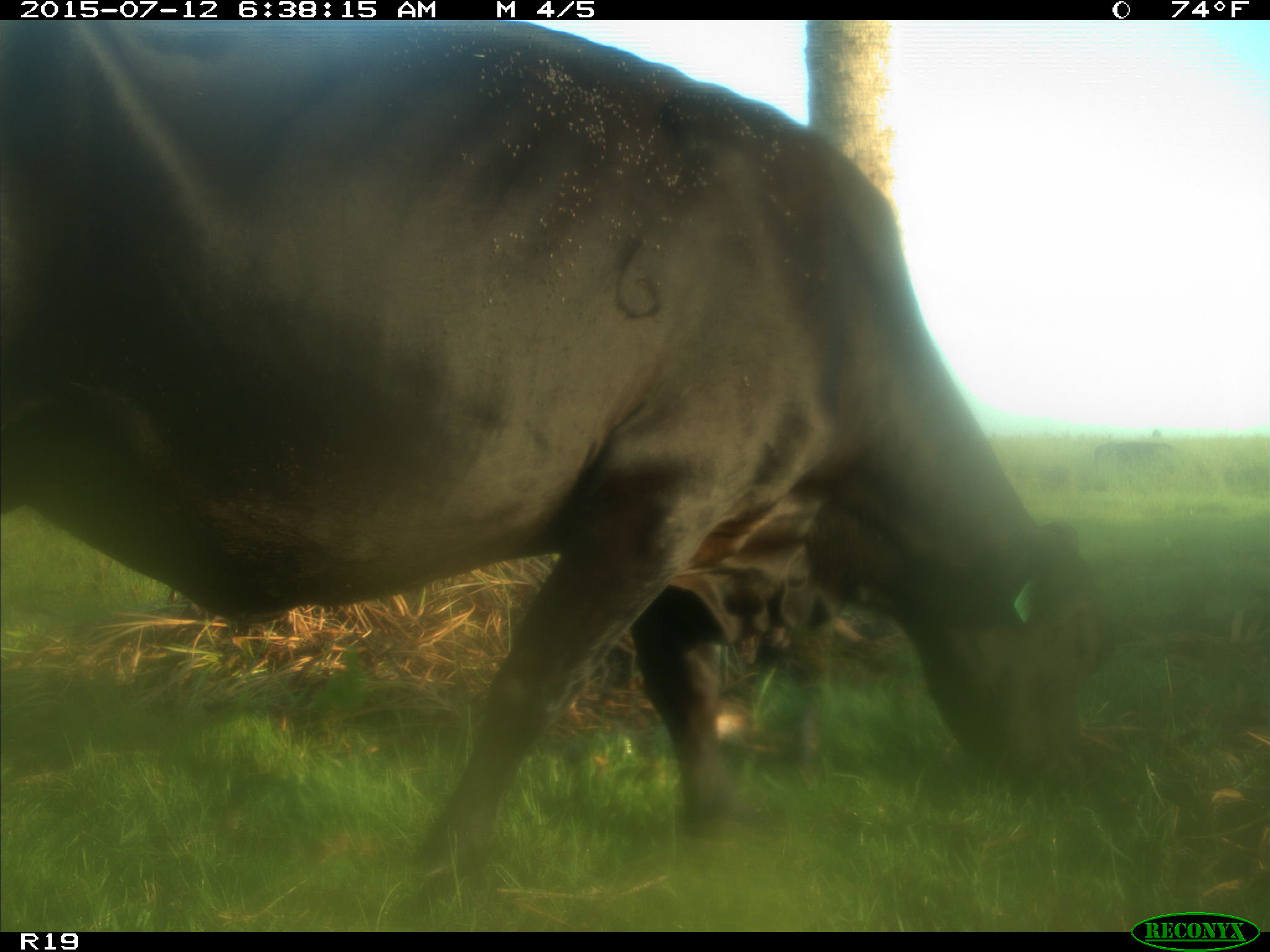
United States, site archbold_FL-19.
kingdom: Animalia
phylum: Chordata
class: Mammalia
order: Artiodactyla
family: Bovidae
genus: Bos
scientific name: Bos taurus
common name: domestic cow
Bos taurus (domestic cow).